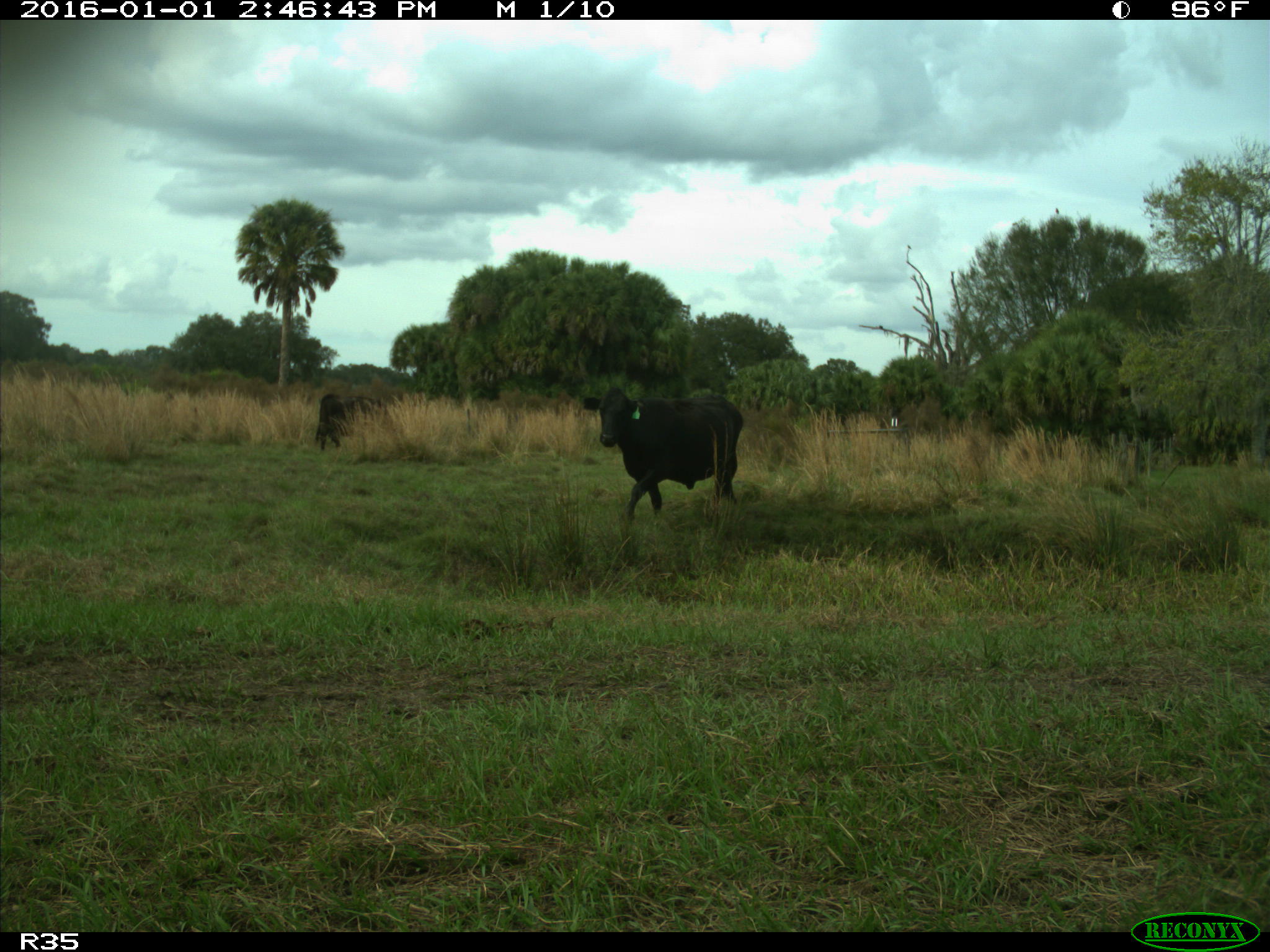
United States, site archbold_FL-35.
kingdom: Animalia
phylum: Chordata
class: Mammalia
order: Artiodactyla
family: Bovidae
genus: Bos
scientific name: Bos taurus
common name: domestic cow